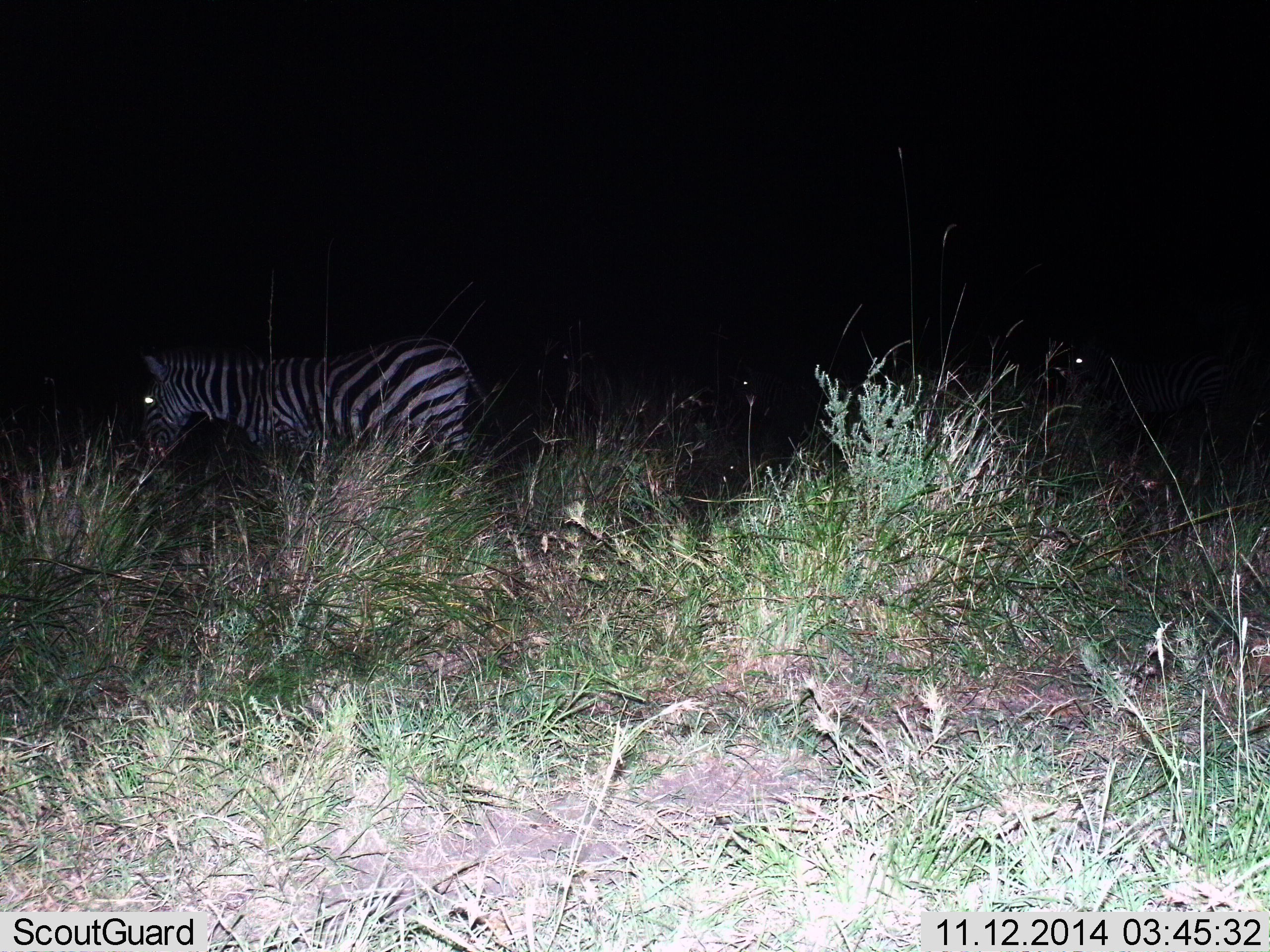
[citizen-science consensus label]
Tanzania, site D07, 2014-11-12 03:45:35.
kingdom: Animalia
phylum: Chordata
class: Mammalia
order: Perissodactyla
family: Equidae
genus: Equus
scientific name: Equus quagga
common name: plains zebra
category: zebra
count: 1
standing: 82%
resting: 9%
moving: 9%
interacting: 0%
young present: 0%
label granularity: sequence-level